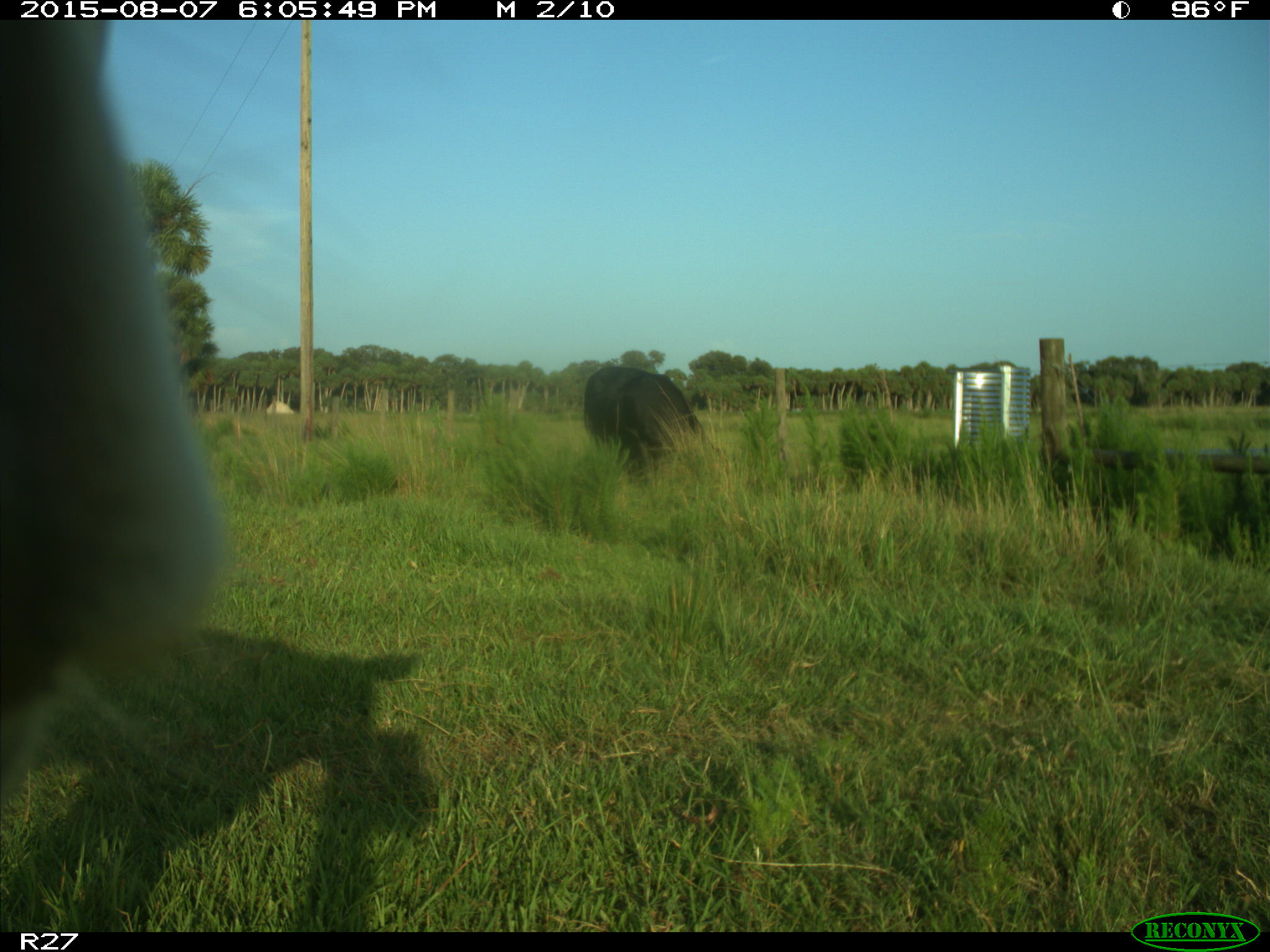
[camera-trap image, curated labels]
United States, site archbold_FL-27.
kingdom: Animalia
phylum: Chordata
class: Mammalia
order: Artiodactyla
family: Bovidae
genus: Bos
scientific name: Bos taurus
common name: domestic cow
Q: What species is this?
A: Bos taurus (domestic cow).